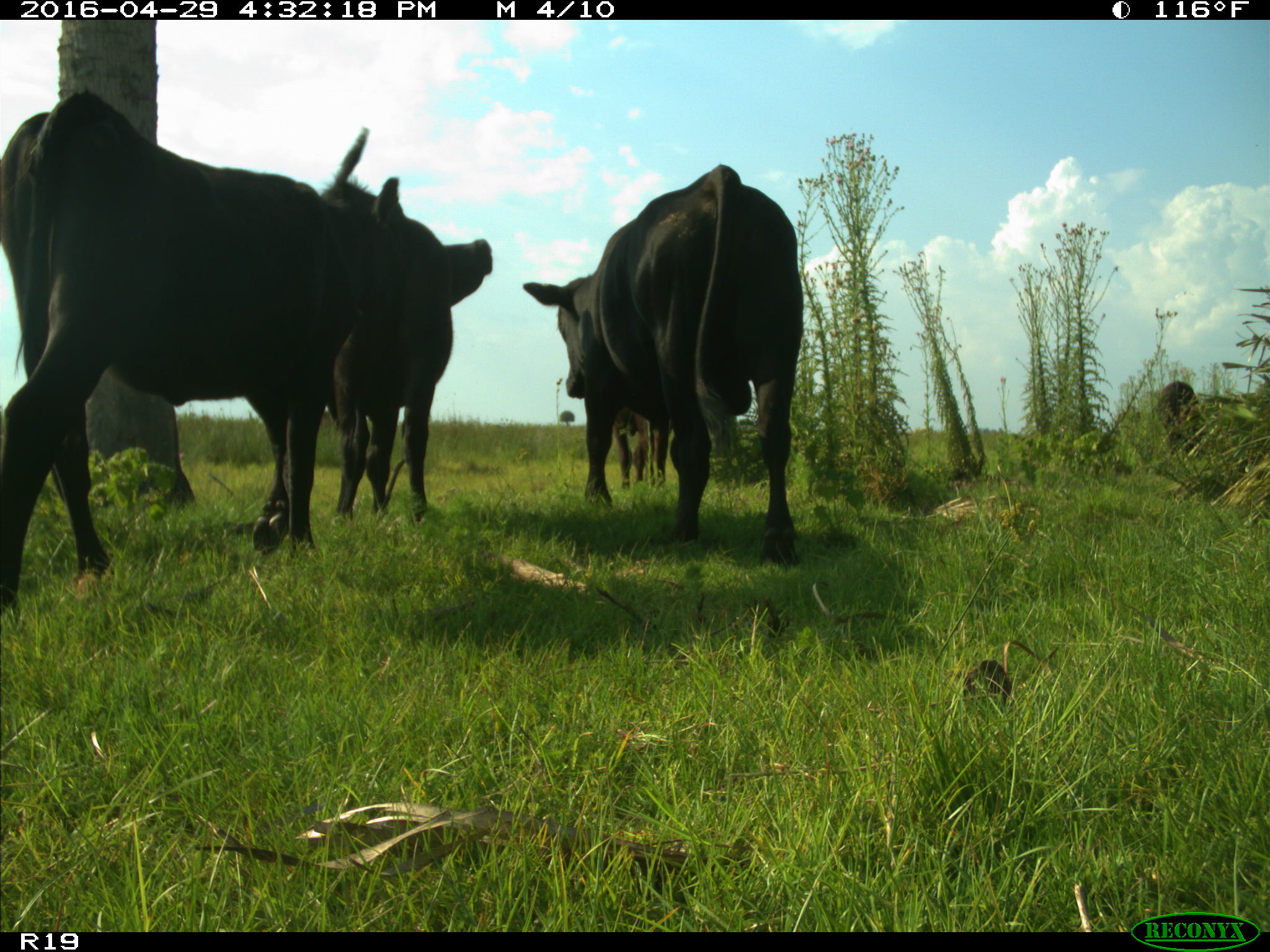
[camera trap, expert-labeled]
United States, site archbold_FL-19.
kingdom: Animalia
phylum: Chordata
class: Mammalia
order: Artiodactyla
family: Bovidae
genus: Bos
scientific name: Bos taurus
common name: domestic cow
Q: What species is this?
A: Bos taurus (domestic cow).